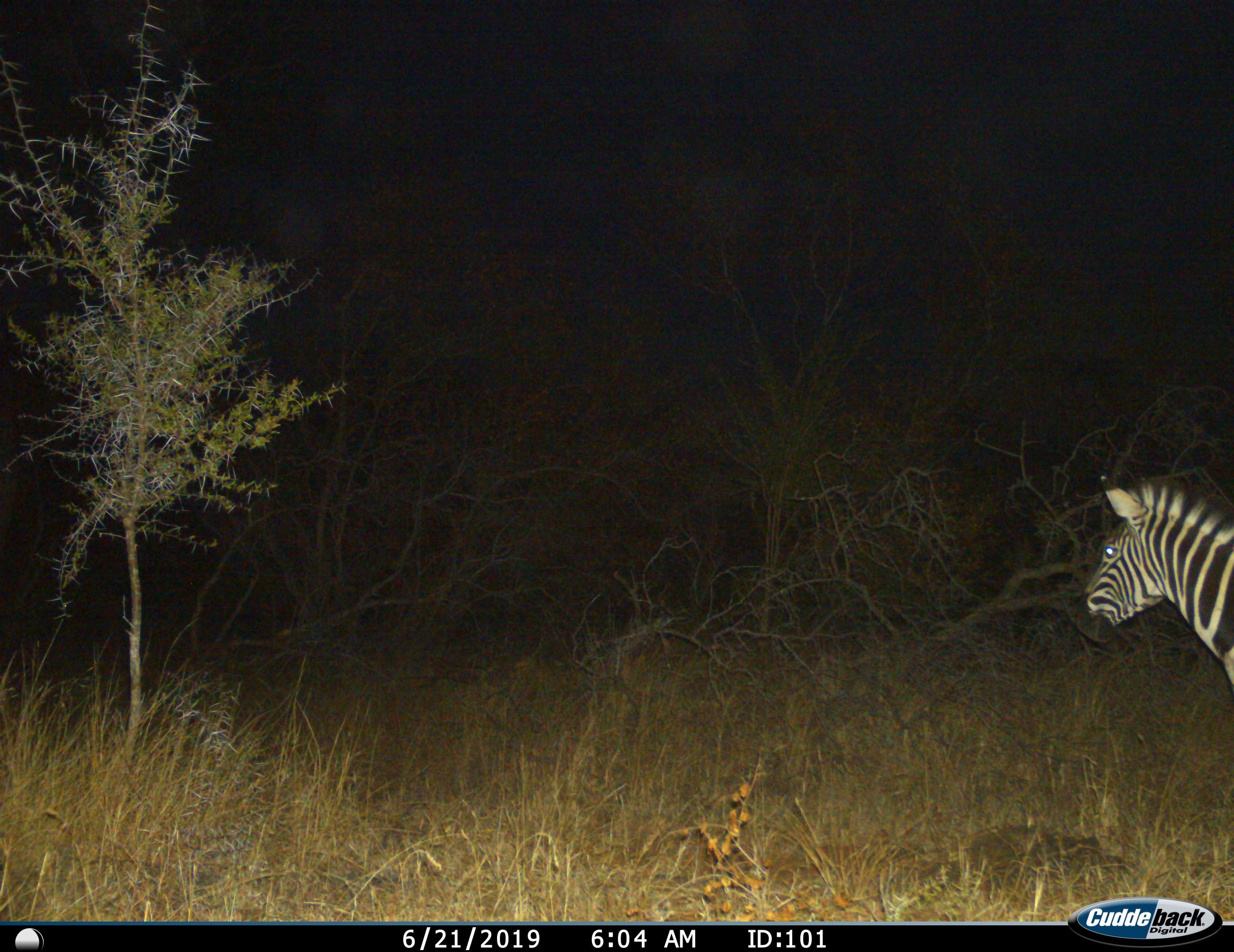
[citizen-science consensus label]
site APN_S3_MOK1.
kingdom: Animalia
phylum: Chordata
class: Mammalia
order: Perissodactyla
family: Equidae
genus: Equus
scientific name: Equus quagga burchellii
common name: burchell's zebra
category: zebraburchells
Zebraburchells (burchell's zebra) (Equus quagga burchellii), count 1. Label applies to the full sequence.